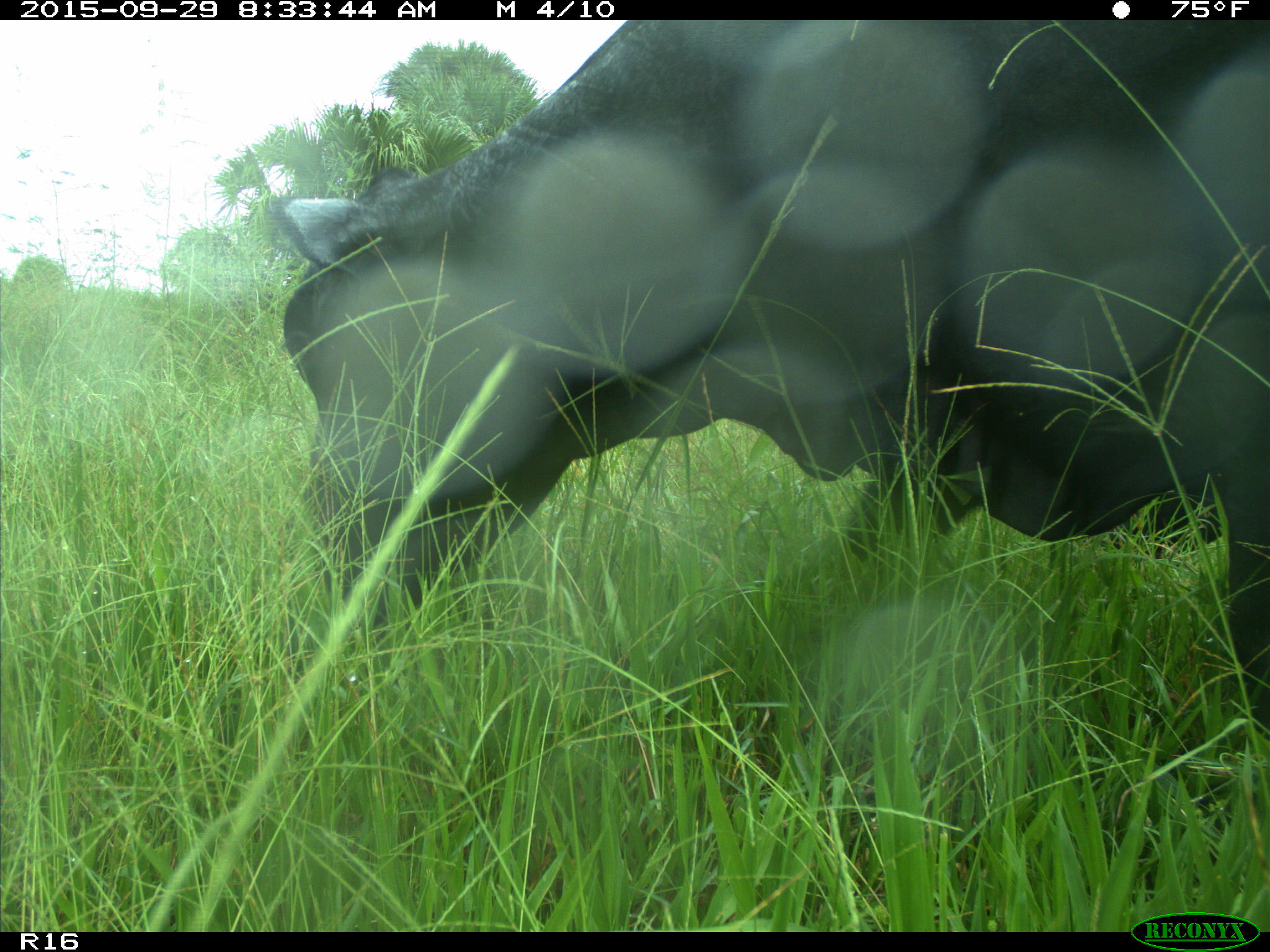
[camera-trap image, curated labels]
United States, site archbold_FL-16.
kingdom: Animalia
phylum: Chordata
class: Mammalia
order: Artiodactyla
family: Bovidae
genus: Bos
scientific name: Bos taurus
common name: domestic cow